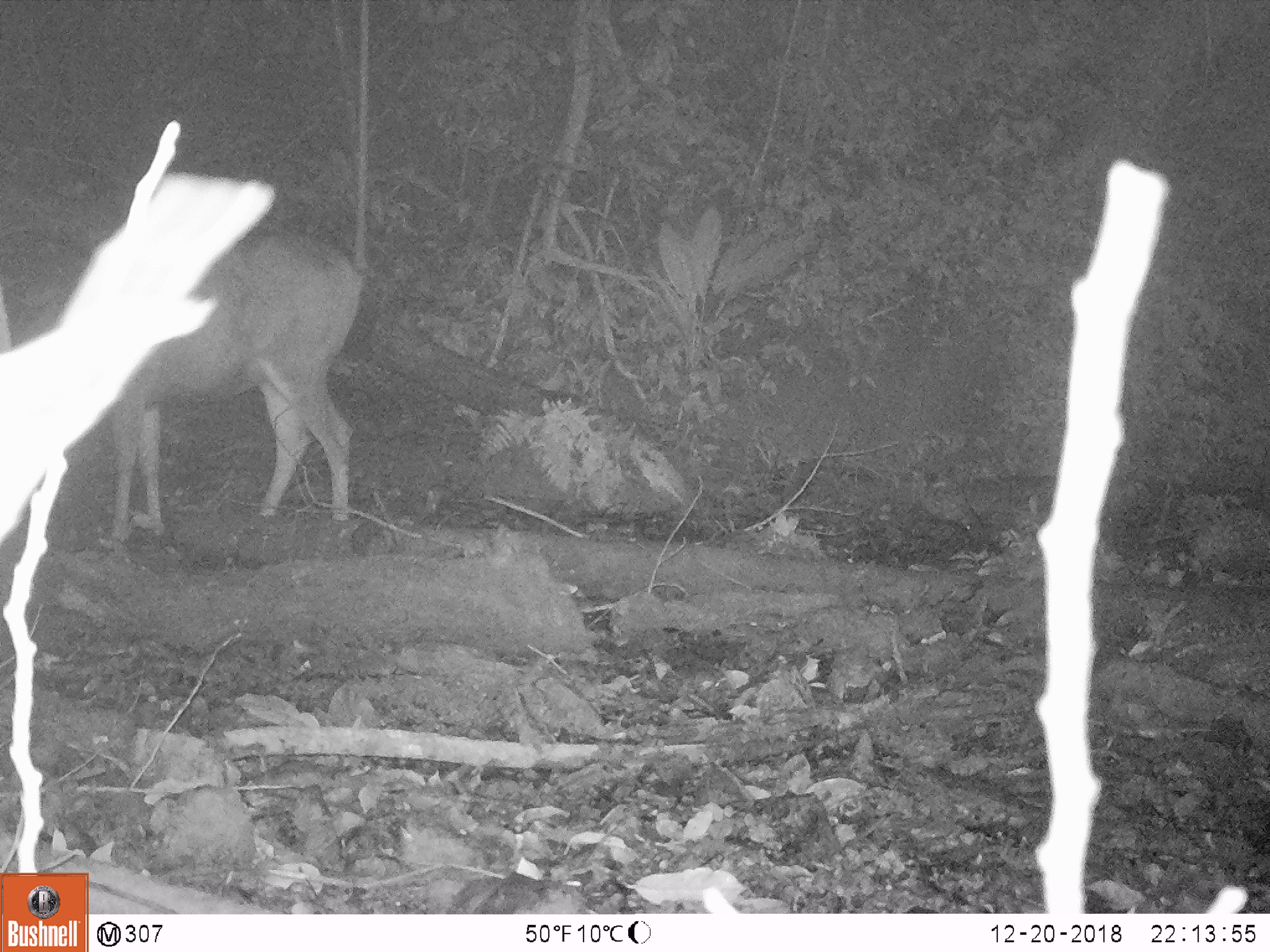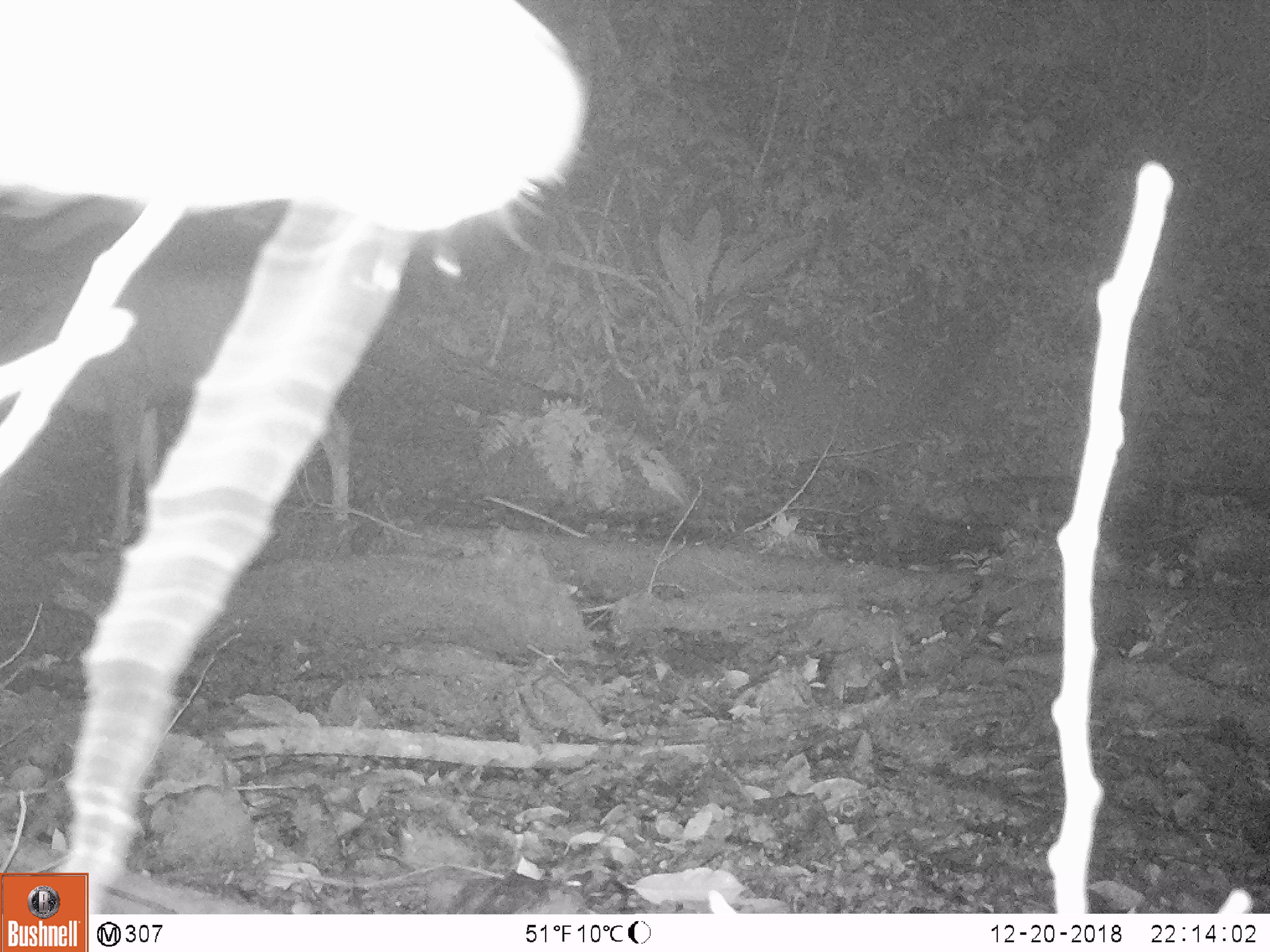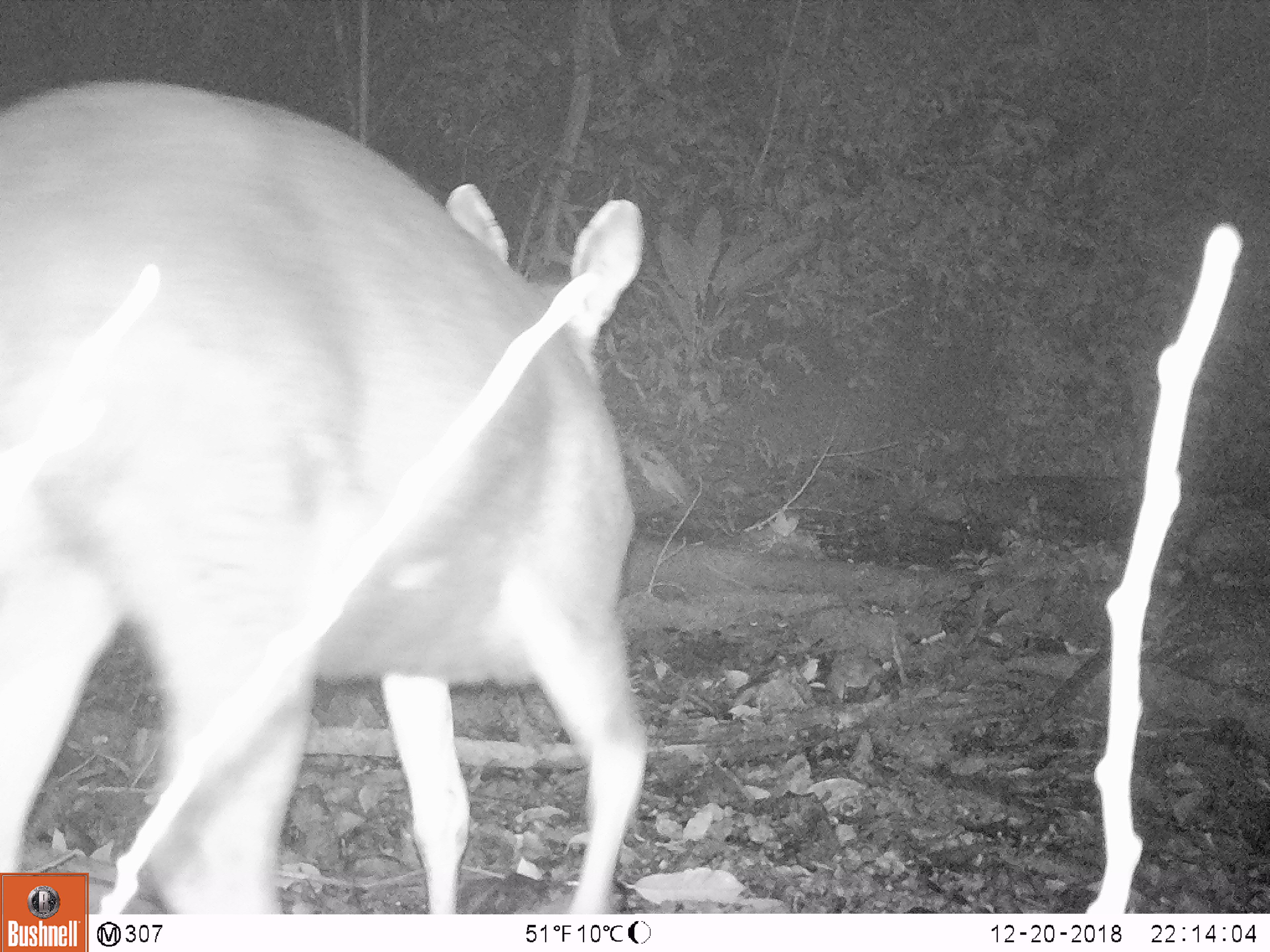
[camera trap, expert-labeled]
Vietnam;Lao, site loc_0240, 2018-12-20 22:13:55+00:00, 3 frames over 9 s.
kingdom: Animalia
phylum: Chordata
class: Mammalia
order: Artiodactyla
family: Cervidae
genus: Rusa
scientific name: Rusa unicolor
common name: sambar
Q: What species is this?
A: Sambar (Rusa unicolor).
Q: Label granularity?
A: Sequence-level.